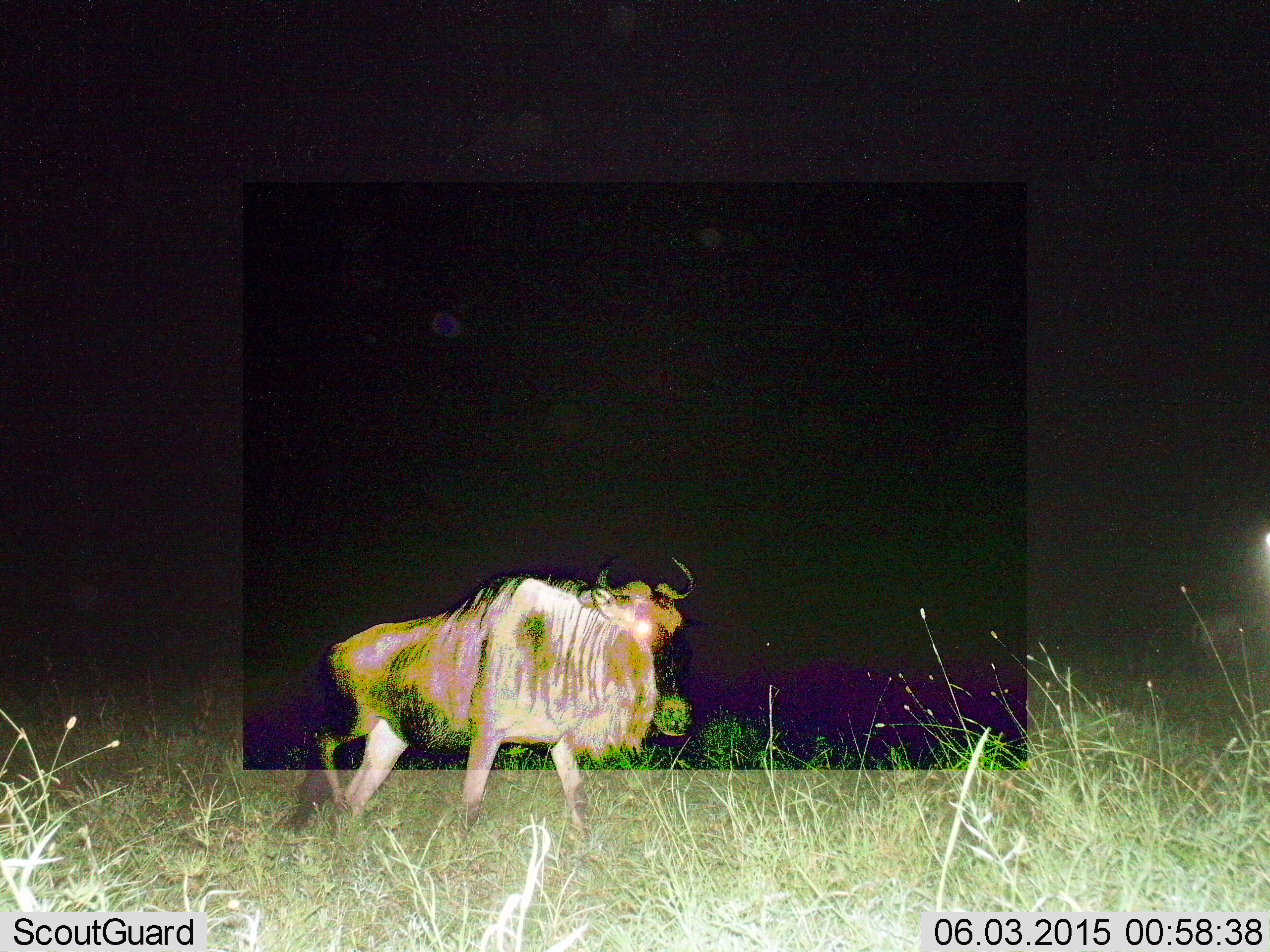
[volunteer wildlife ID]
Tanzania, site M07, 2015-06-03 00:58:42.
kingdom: Animalia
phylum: Chordata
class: Mammalia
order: Artiodactyla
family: Bovidae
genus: Connochaetes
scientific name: Connochaetes taurinus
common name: blue wildebeest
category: wildebeest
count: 1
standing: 20%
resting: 0%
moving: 80%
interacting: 0%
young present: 0%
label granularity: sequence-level